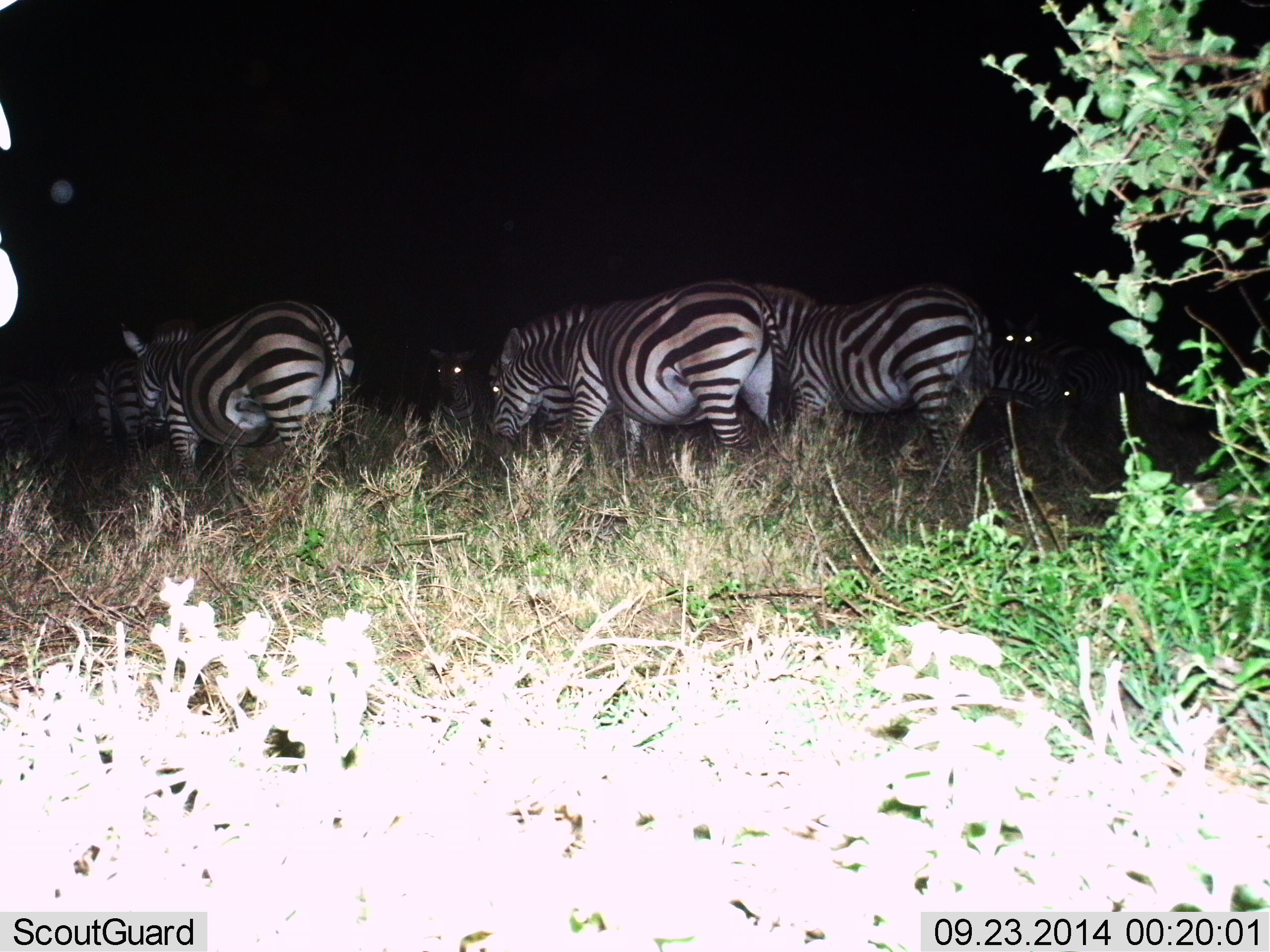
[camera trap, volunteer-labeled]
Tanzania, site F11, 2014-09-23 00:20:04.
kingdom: Animalia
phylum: Chordata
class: Mammalia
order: Perissodactyla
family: Equidae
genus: Equus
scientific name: Equus quagga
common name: plains zebra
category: zebra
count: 7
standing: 69%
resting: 0%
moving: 38%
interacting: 8%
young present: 8%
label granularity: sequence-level